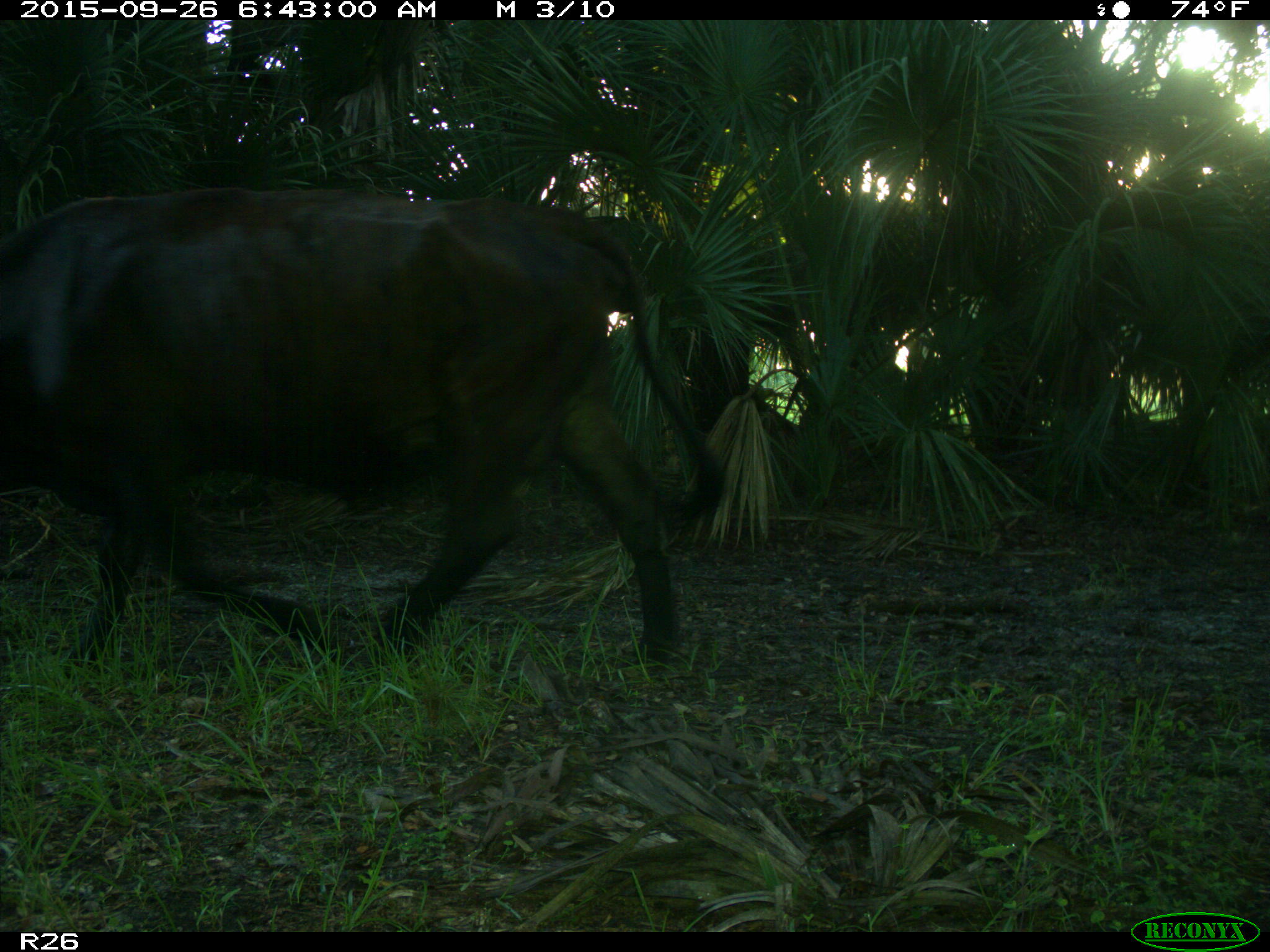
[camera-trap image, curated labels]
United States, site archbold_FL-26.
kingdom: Animalia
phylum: Chordata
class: Mammalia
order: Artiodactyla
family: Bovidae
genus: Bos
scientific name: Bos taurus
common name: domestic cow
Bos taurus (domestic cow).